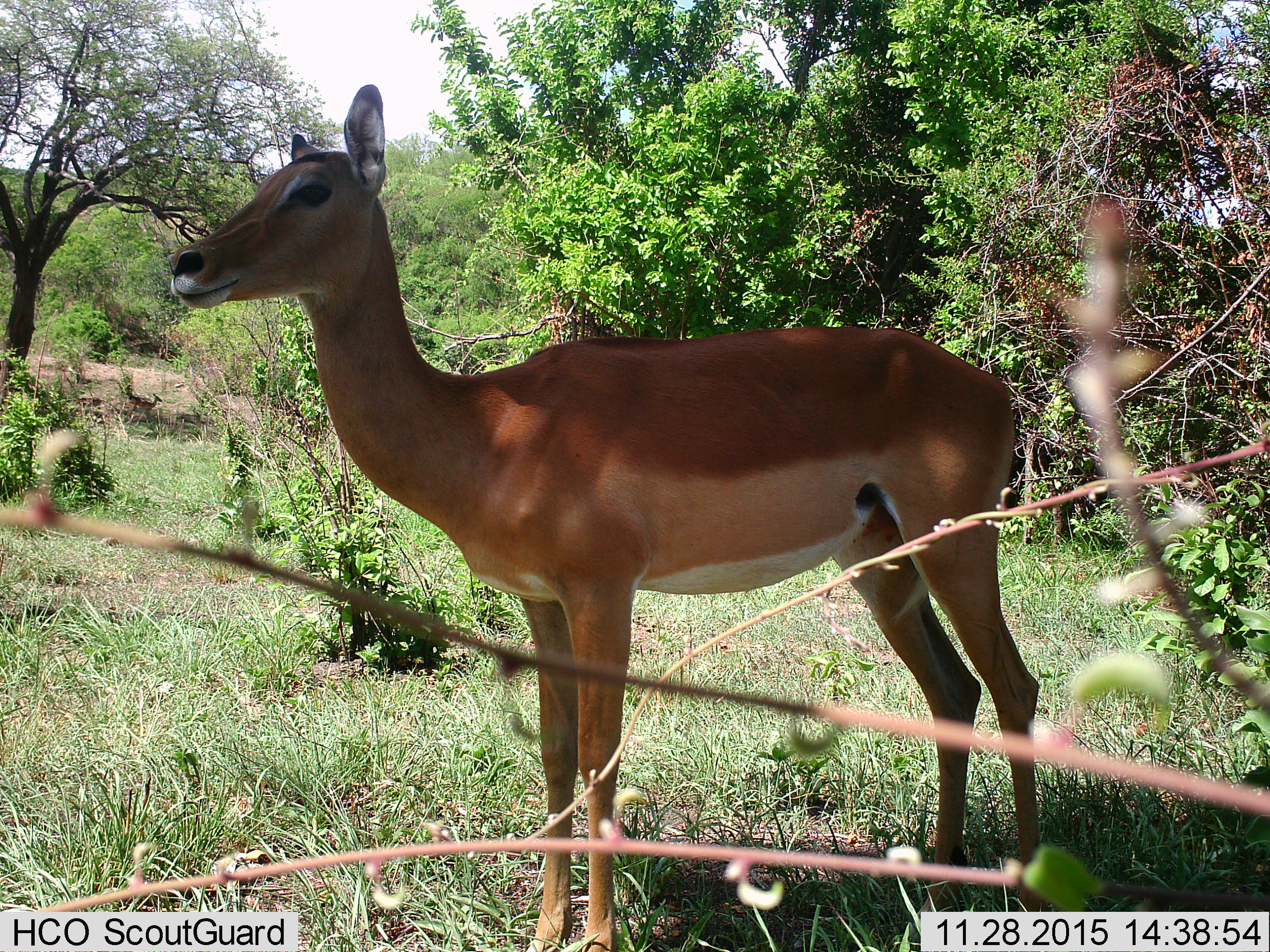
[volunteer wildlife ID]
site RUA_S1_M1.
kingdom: Animalia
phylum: Chordata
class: Mammalia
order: Artiodactyla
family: Bovidae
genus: Aepyceros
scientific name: Aepyceros melampus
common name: impala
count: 1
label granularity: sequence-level